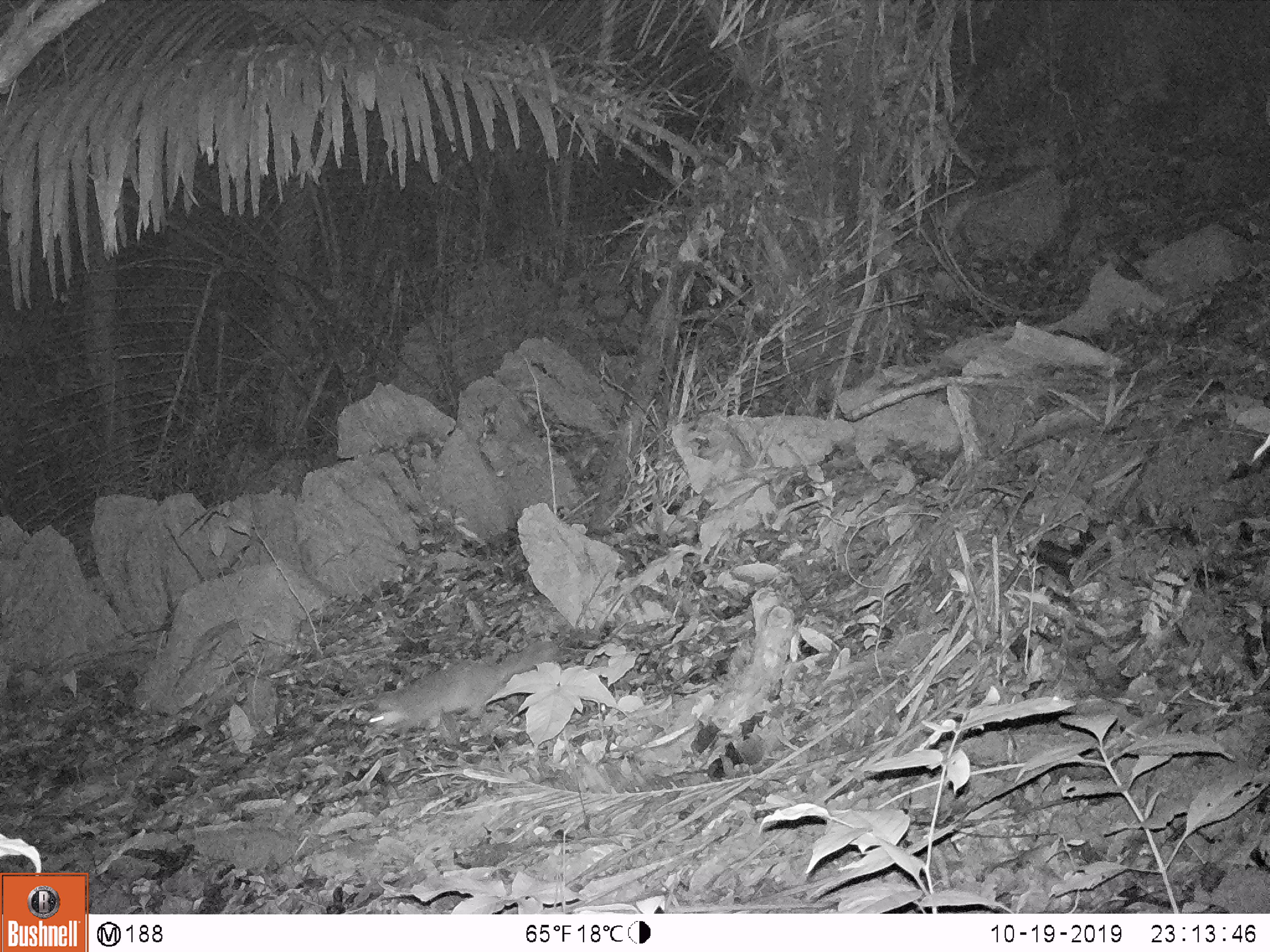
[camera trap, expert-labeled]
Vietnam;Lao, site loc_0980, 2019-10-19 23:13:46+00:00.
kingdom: Animalia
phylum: Chordata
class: Mammalia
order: Carnivora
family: Mustelidae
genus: Melogale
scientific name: Melogale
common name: ferret badger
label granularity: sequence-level